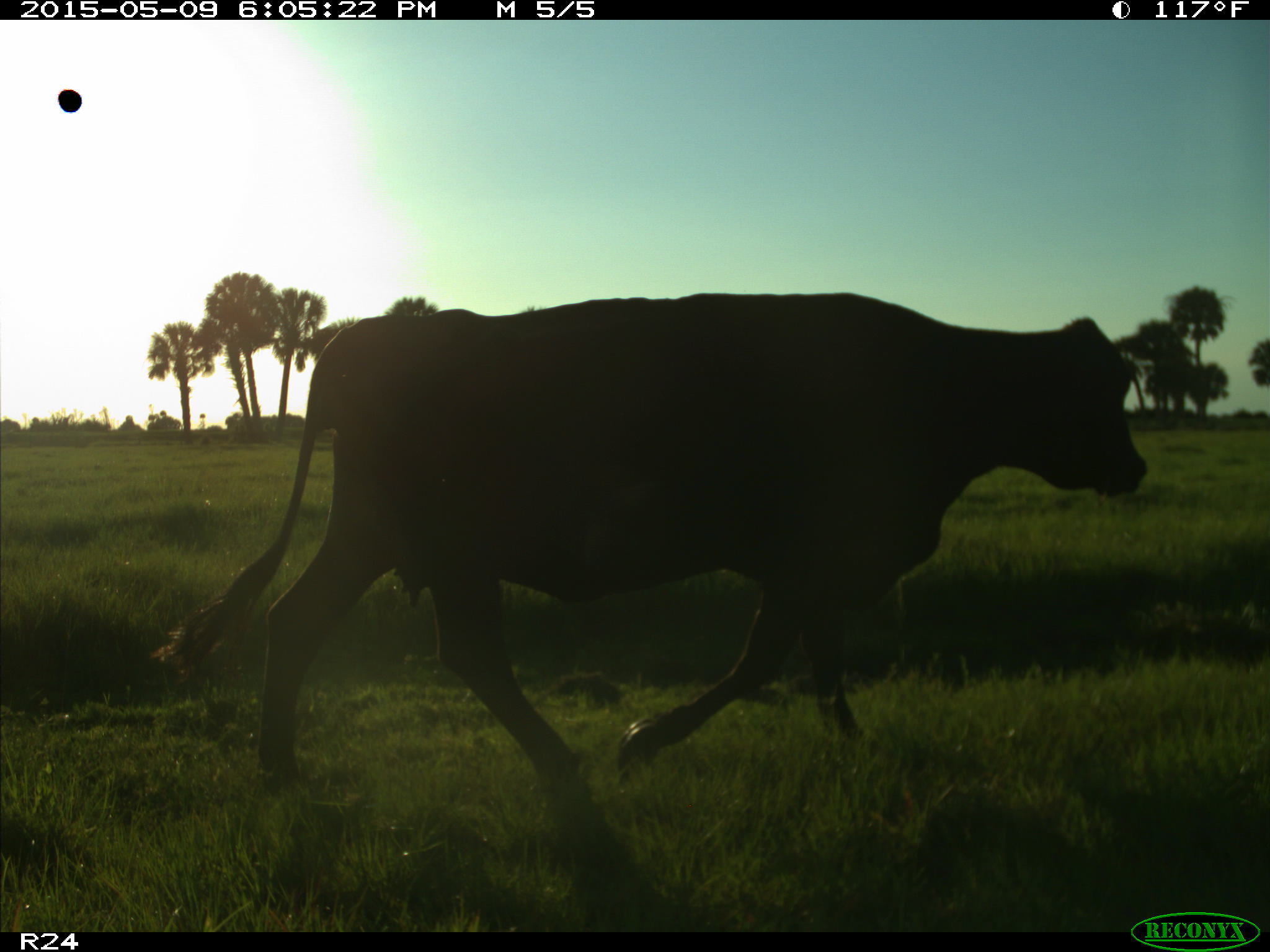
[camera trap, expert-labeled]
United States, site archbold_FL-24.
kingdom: Animalia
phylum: Chordata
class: Mammalia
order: Artiodactyla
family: Bovidae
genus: Bos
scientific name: Bos taurus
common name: domestic cow